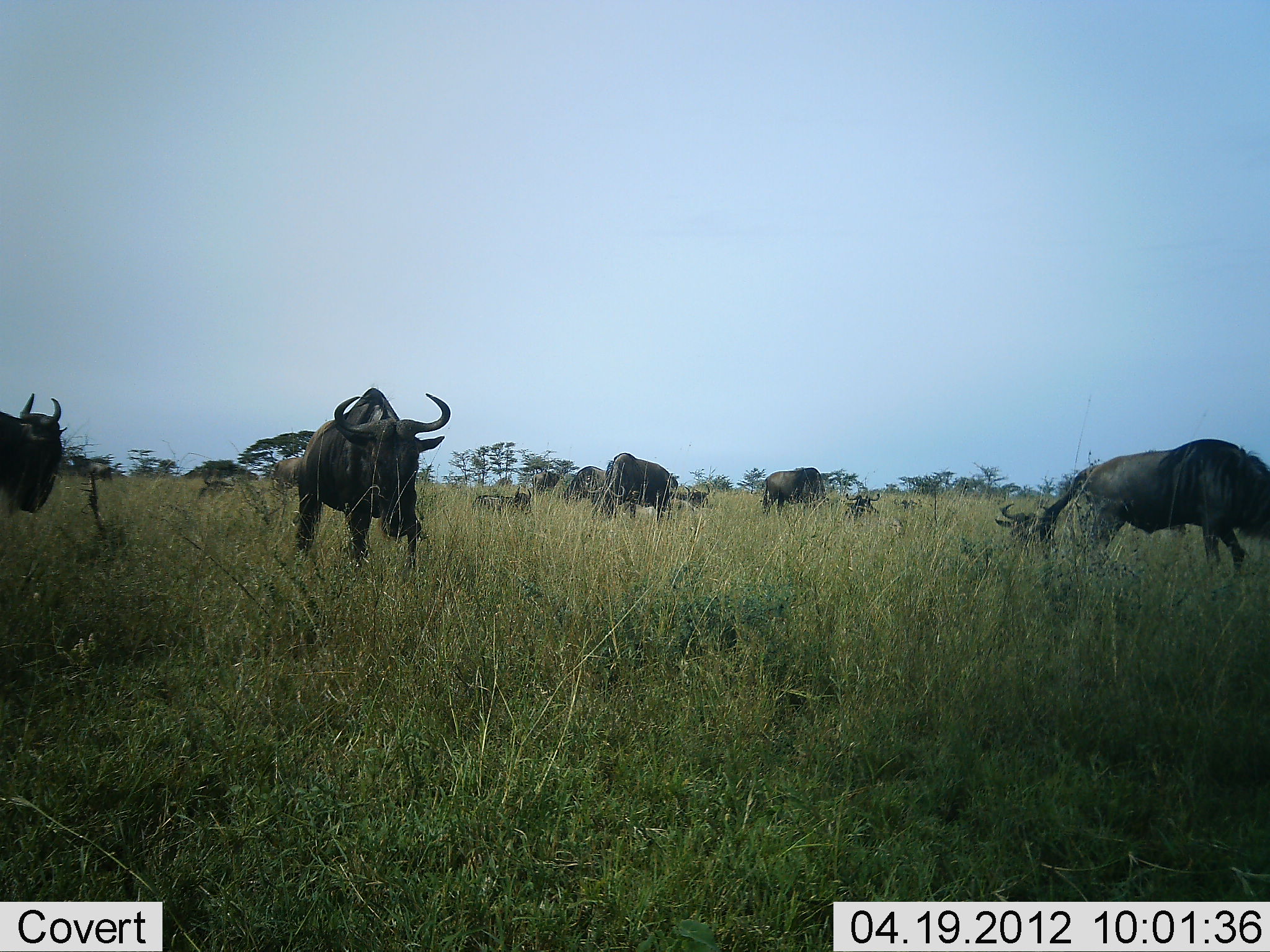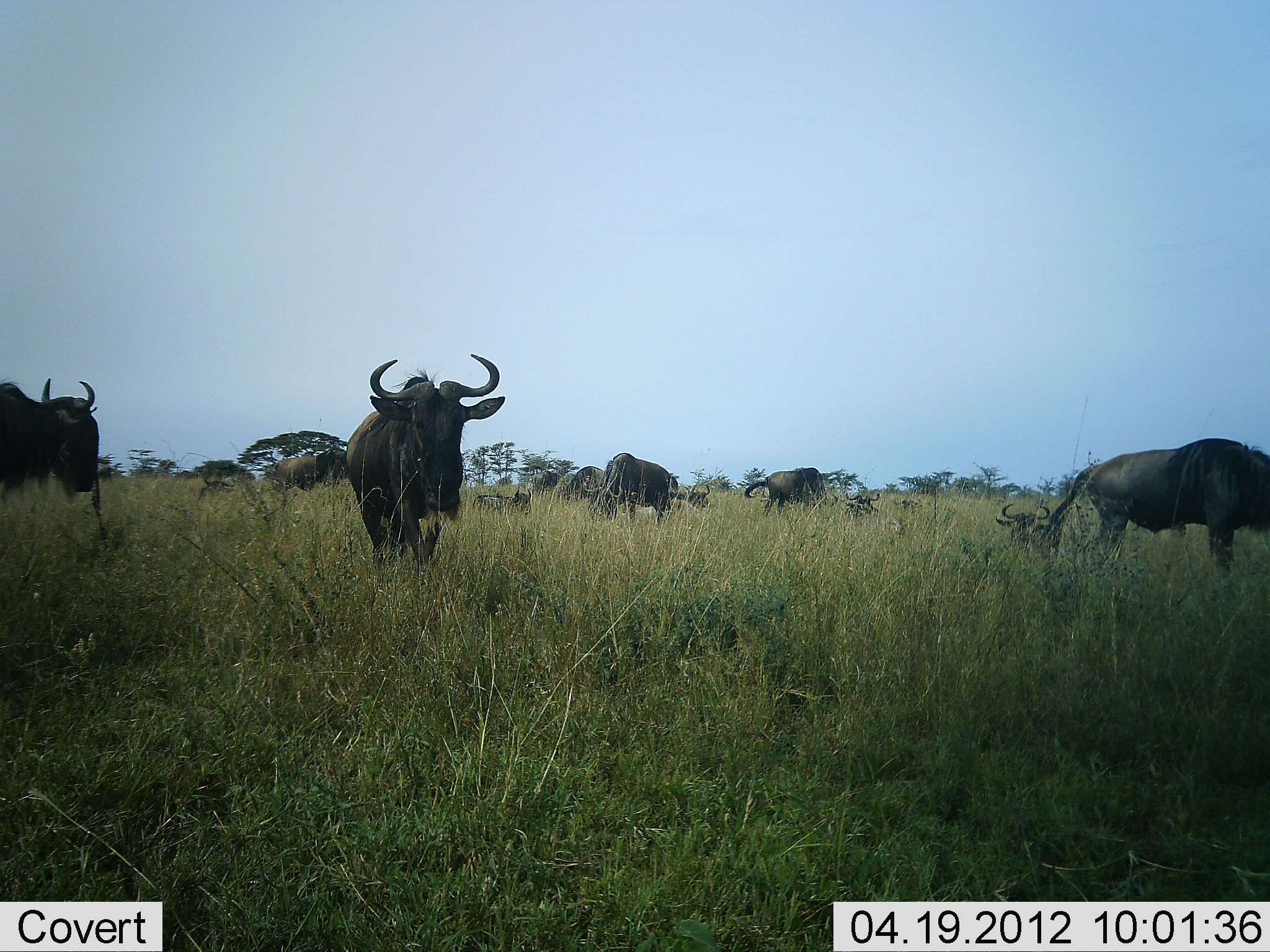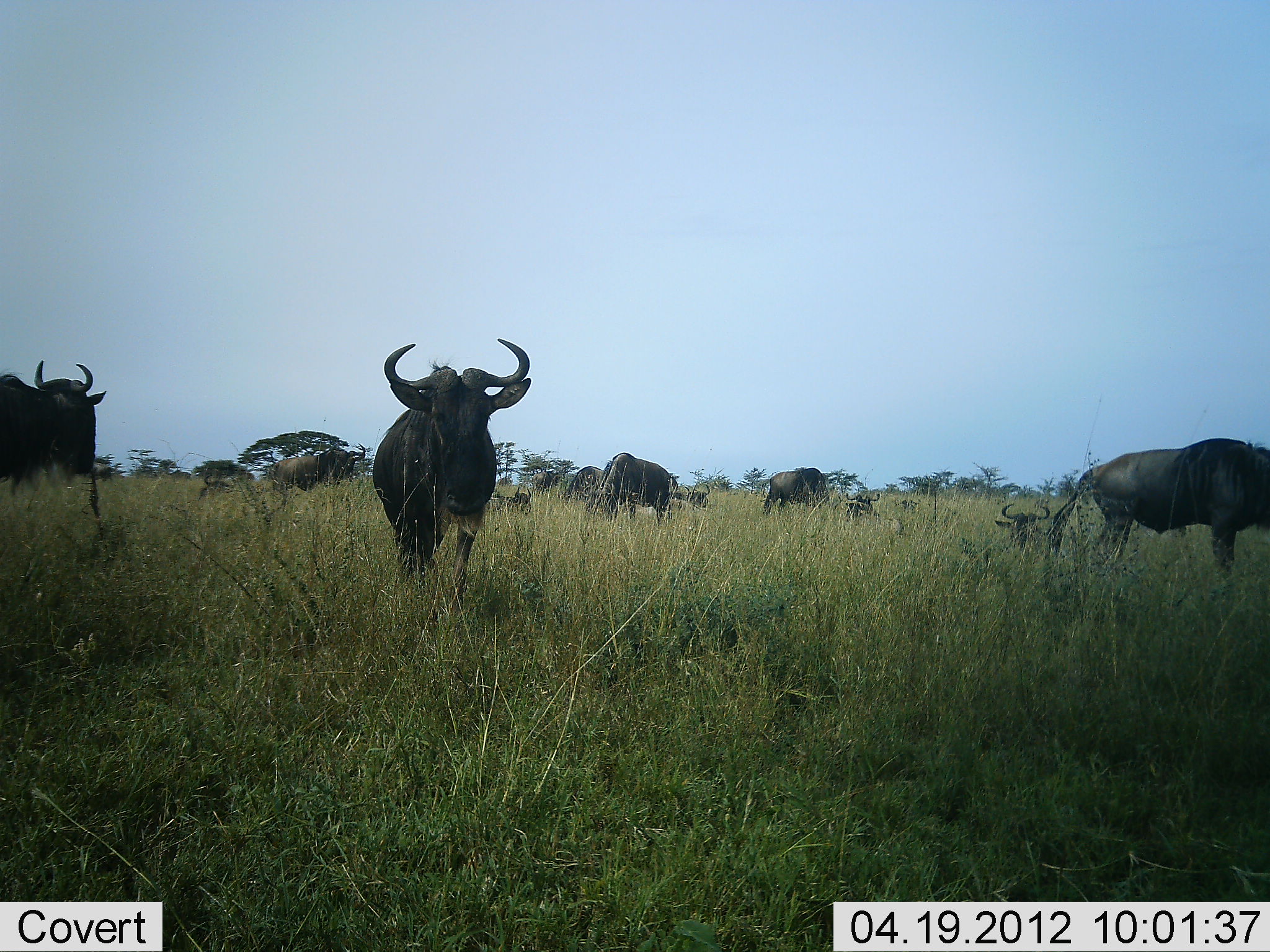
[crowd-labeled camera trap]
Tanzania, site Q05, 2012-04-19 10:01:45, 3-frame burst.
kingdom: Animalia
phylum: Chordata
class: Mammalia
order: Artiodactyla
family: Bovidae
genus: Connochaetes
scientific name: Connochaetes taurinus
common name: blue wildebeest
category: wildebeest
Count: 10.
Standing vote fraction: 68%.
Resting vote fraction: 47%.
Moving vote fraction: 68%.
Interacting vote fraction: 0%.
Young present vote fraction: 5%.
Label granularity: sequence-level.